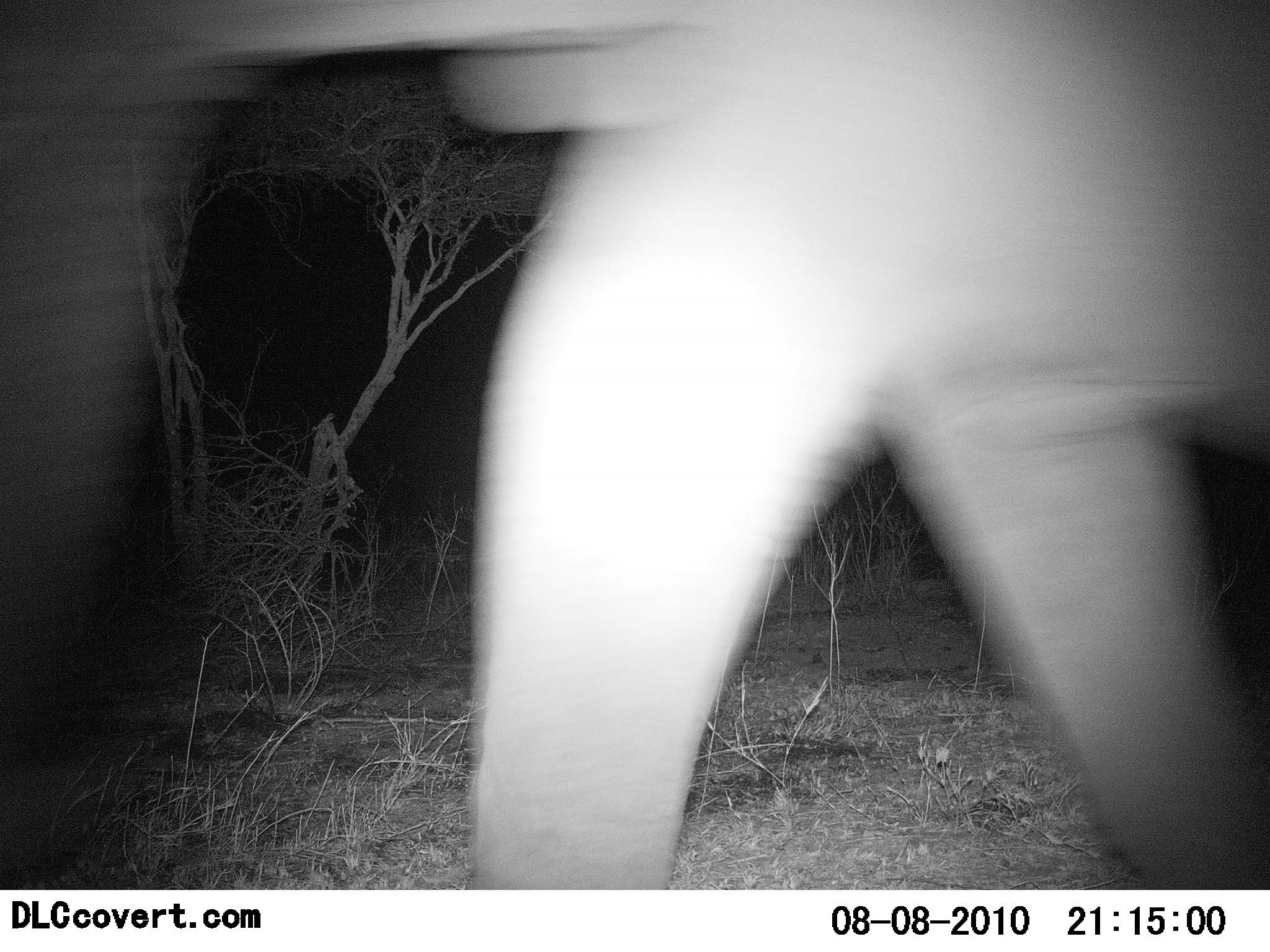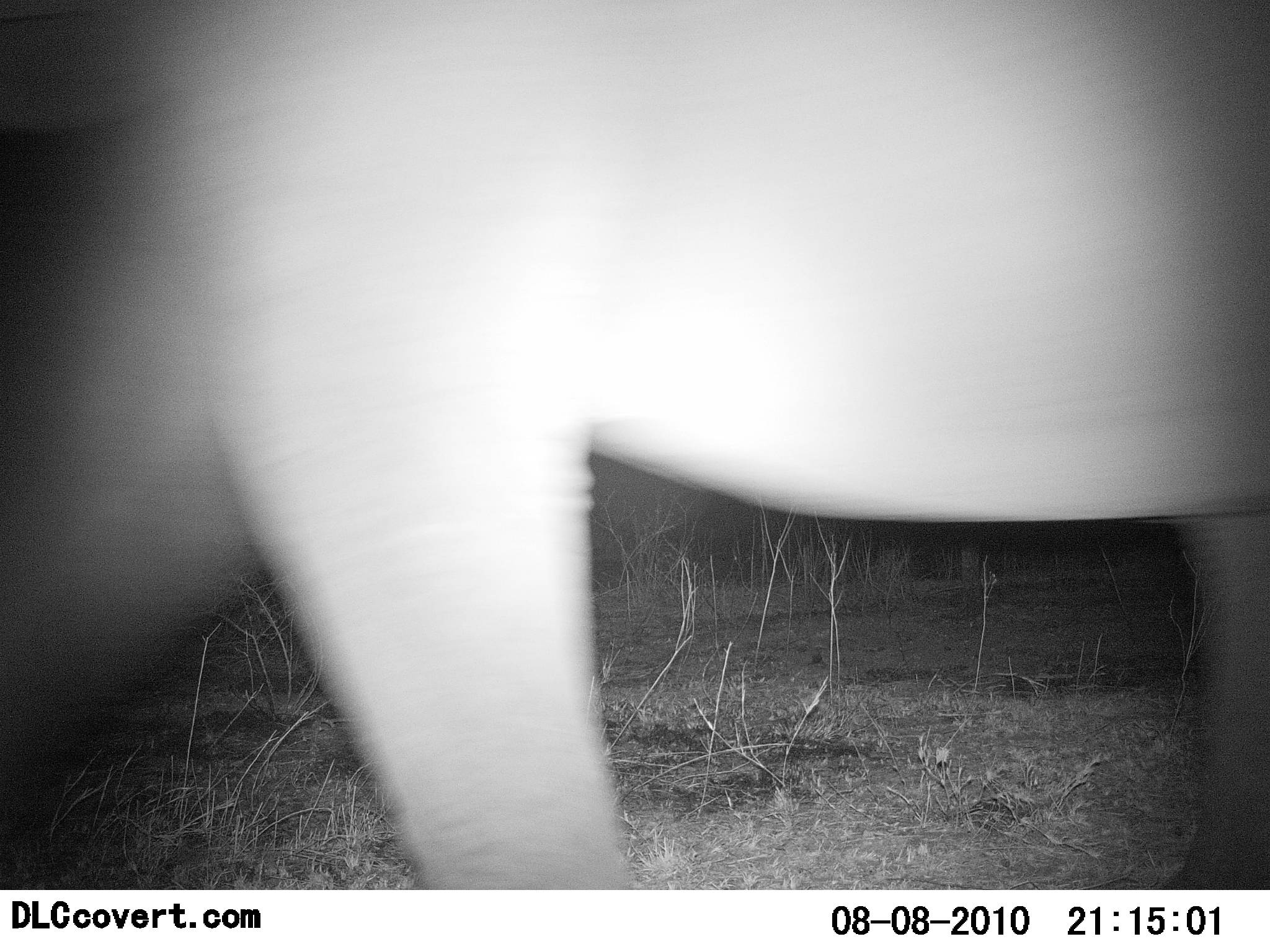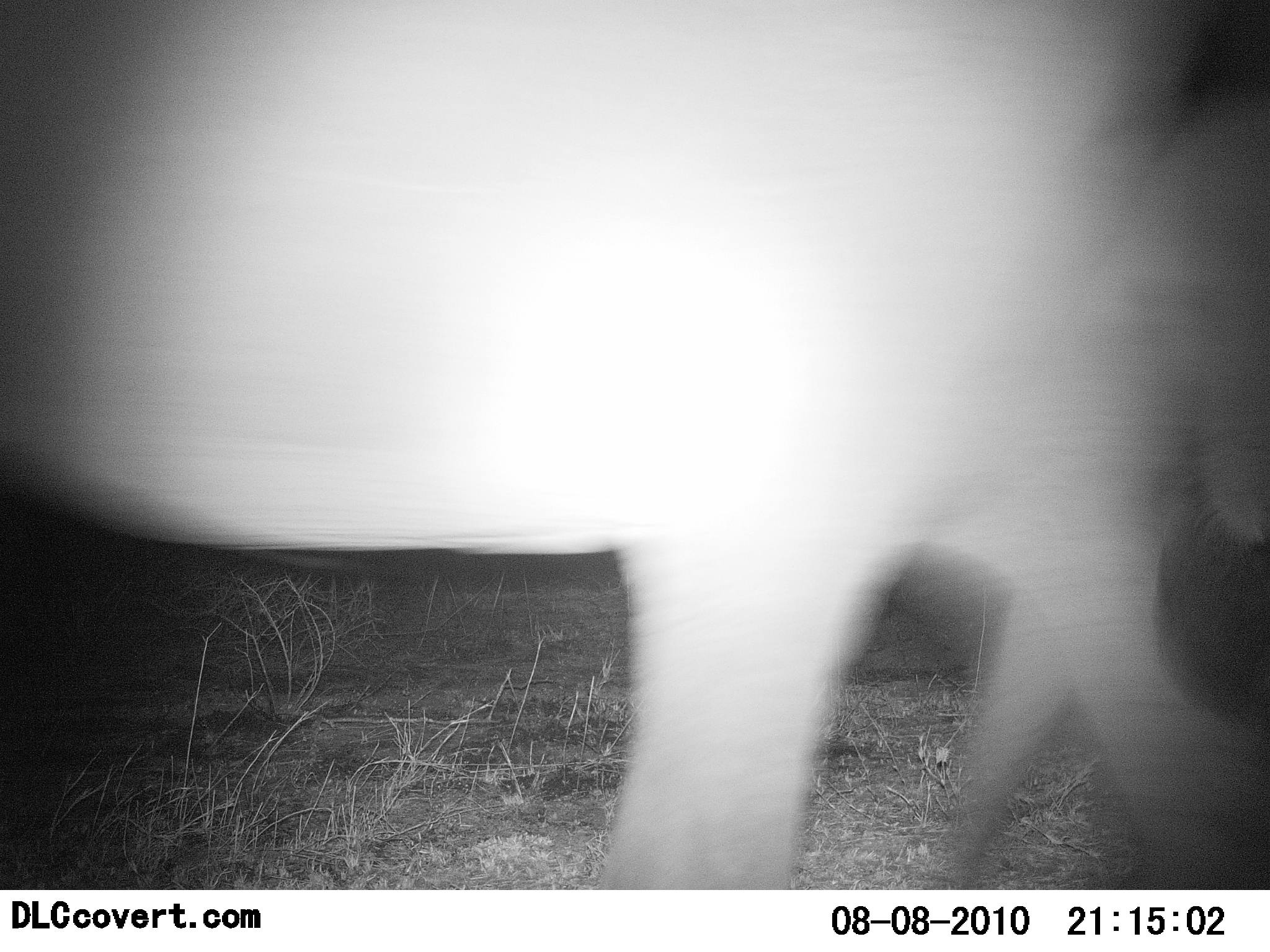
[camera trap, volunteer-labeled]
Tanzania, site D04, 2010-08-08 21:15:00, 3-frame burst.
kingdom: Animalia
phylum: Chordata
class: Mammalia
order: Proboscidea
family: Elephantidae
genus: Loxodonta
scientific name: Loxodonta africana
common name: african bush elephant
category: elephant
Elephant (african bush elephant) (Loxodonta africana), count 1. Behavior (volunteer vote fractions): standing 0%, resting 0%, moving 100%, interacting 0%. Young present (vote fraction): 17%. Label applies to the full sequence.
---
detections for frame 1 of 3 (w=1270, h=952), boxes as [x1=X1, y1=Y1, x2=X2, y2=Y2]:
animal: [x1=0, y1=1, x2=1269, y2=890]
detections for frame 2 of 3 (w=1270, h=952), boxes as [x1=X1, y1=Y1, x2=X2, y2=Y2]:
animal: [x1=1, y1=0, x2=1270, y2=891]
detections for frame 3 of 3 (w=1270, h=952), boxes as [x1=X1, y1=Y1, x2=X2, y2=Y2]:
animal: [x1=0, y1=0, x2=1270, y2=890]